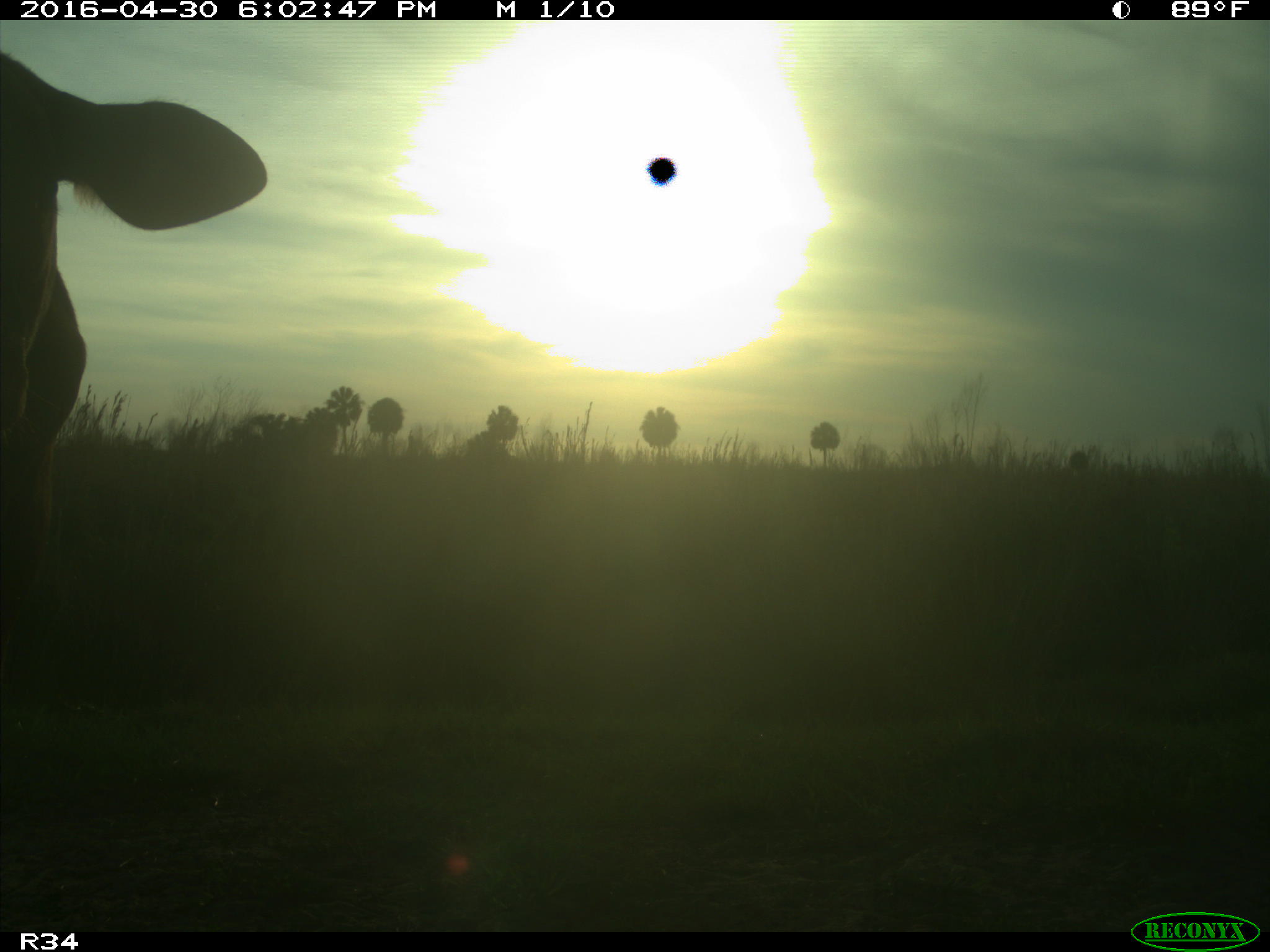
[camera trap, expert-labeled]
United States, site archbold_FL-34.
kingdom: Animalia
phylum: Chordata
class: Mammalia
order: Artiodactyla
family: Bovidae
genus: Bos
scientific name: Bos taurus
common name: domestic cow